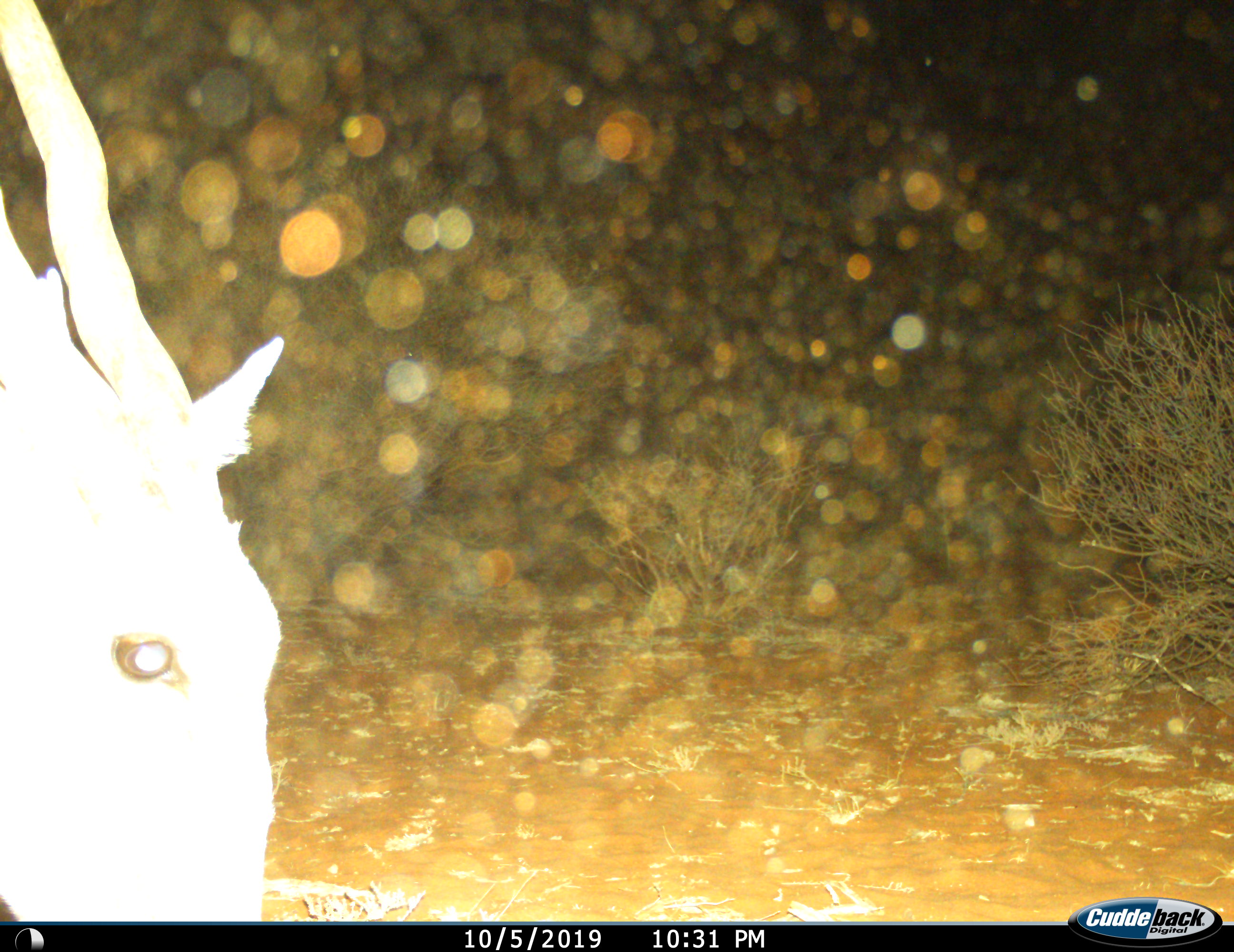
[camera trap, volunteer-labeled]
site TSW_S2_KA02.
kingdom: Animalia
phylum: Chordata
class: Mammalia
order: Artiodactyla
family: Bovidae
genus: Tragelaphus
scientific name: Tragelaphus oryx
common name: eland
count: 1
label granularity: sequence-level